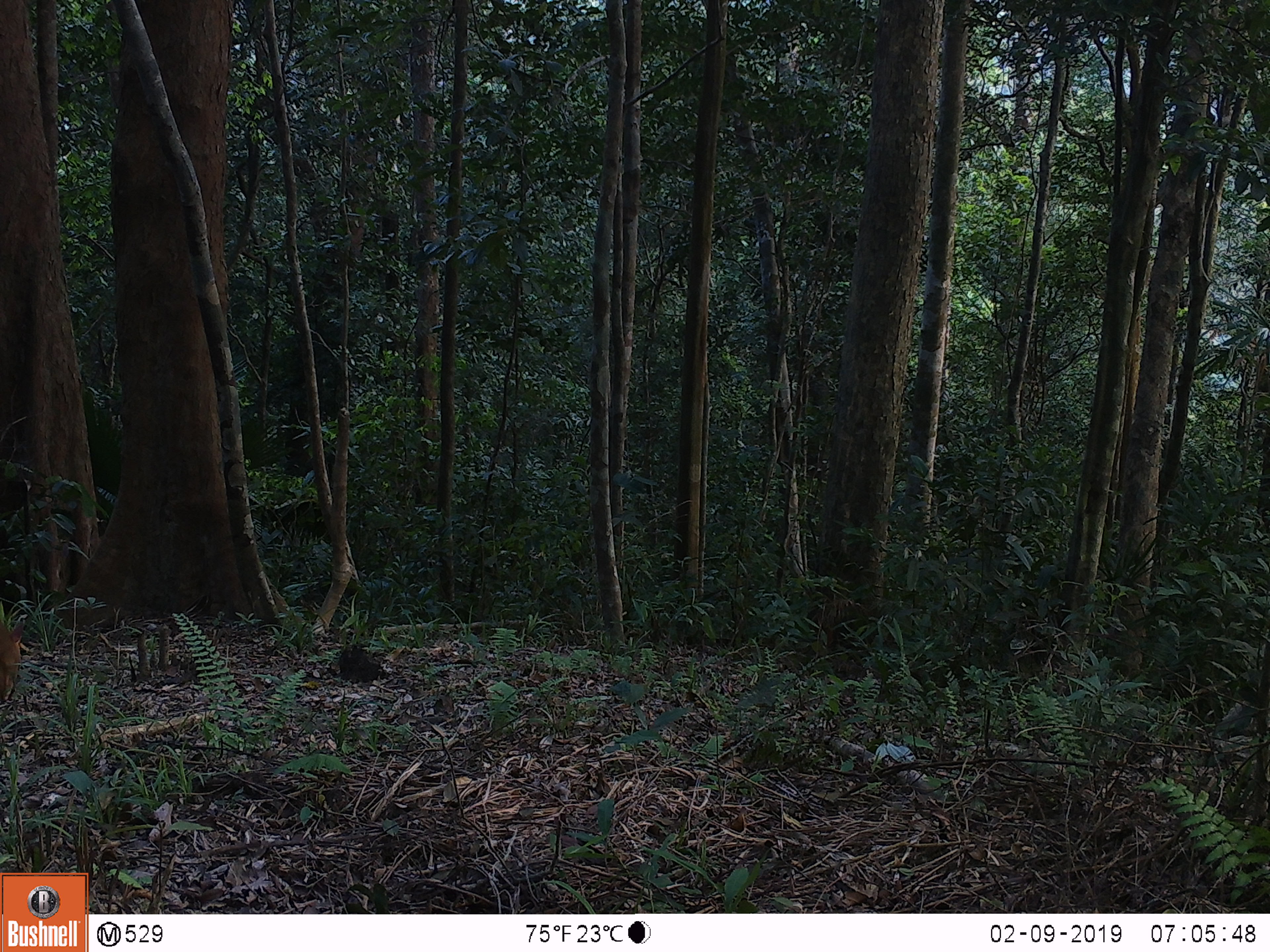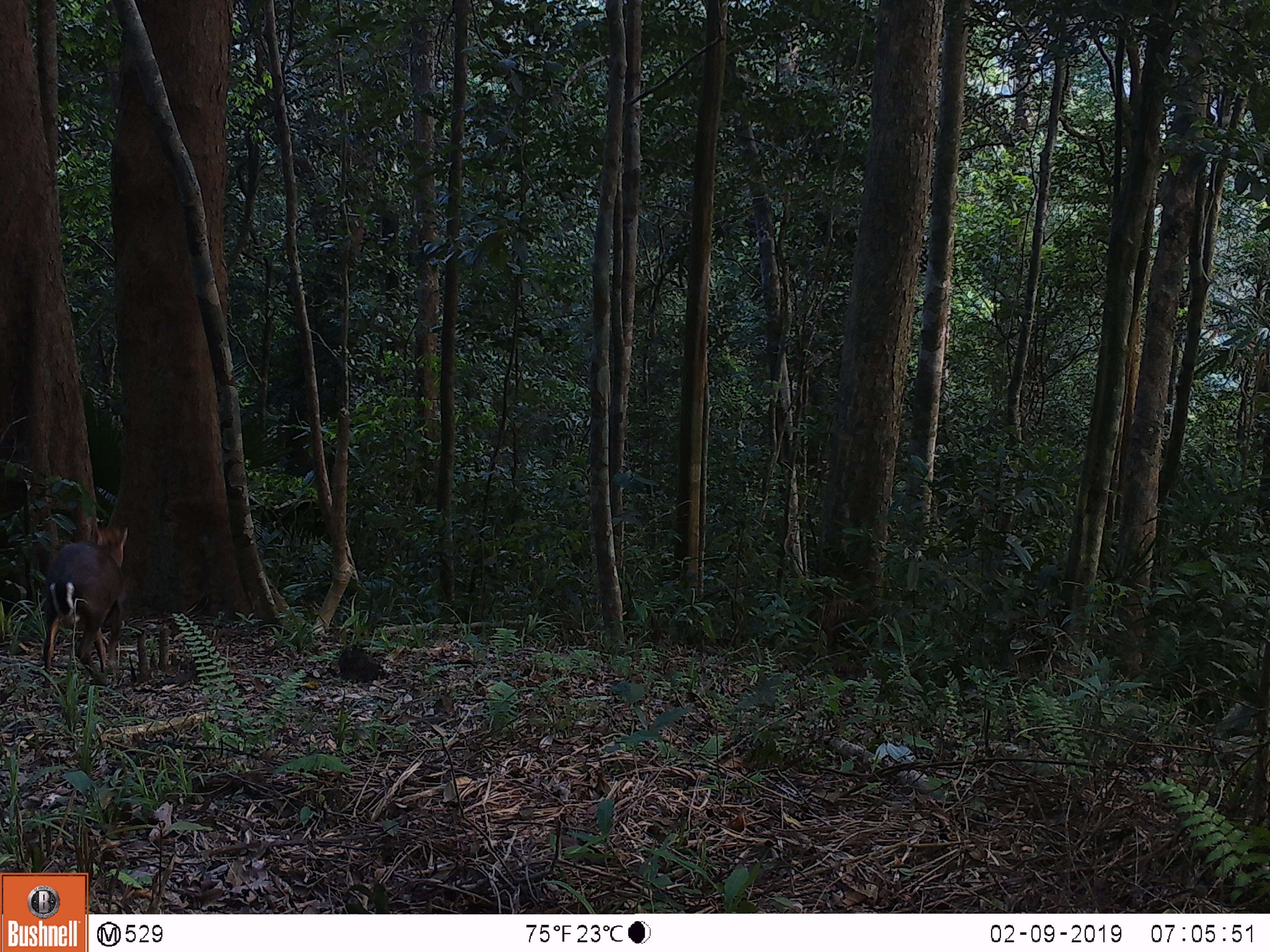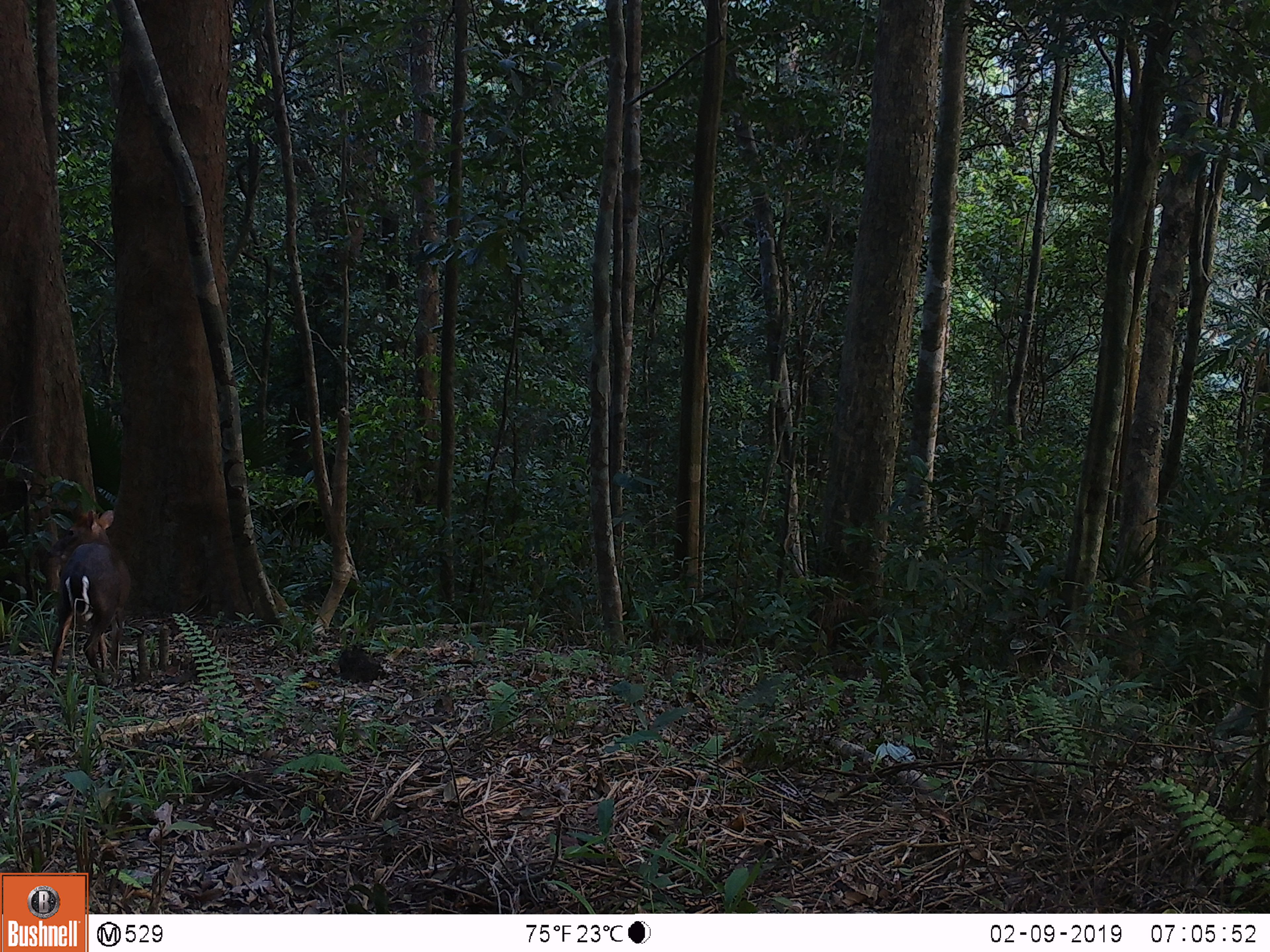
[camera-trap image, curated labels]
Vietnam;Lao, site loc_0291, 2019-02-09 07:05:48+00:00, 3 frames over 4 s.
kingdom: Animalia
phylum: Chordata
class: Mammalia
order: Artiodactyla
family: Cervidae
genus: Muntiacus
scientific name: Muntiacus rooseveltorum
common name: roosevelt's muntjac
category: roosevelts muntjac group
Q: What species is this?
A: Roosevelts muntjac group (roosevelt's muntjac) (Muntiacus rooseveltorum).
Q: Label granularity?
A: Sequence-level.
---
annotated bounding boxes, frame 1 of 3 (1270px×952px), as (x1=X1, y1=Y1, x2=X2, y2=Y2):
roosevelts muntjac group: (x1=0, y1=620, x2=25, y2=702)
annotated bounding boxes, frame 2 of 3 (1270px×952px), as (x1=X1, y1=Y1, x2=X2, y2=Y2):
roosevelts muntjac group: (x1=42, y1=524, x2=129, y2=688)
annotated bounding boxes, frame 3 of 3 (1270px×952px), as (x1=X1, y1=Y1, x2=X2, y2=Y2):
roosevelts muntjac group: (x1=46, y1=510, x2=130, y2=690)